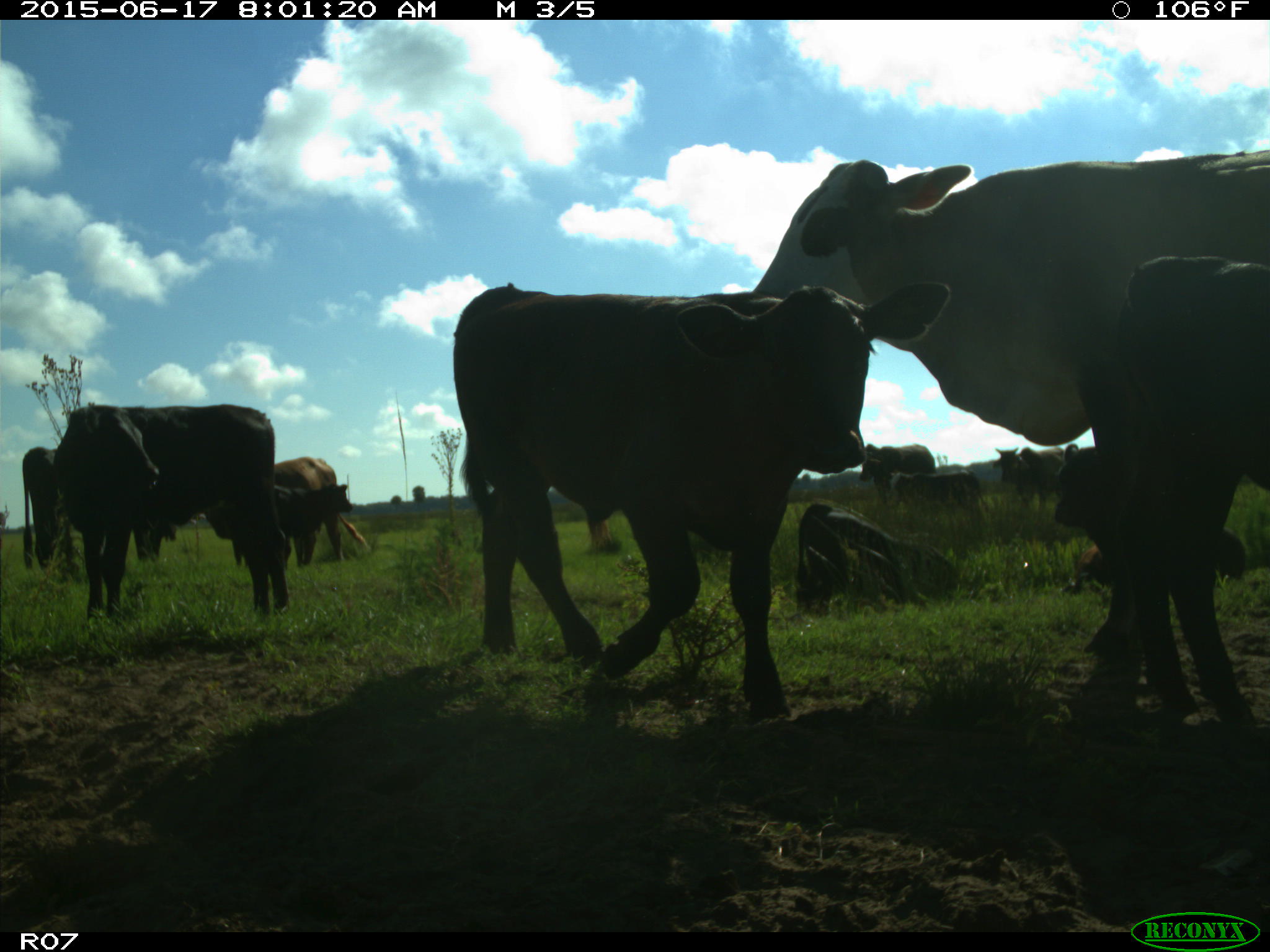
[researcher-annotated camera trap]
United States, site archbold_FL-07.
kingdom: Animalia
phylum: Chordata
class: Mammalia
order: Artiodactyla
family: Bovidae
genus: Bos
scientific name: Bos taurus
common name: domestic cow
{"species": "Bos taurus (domestic cow)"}